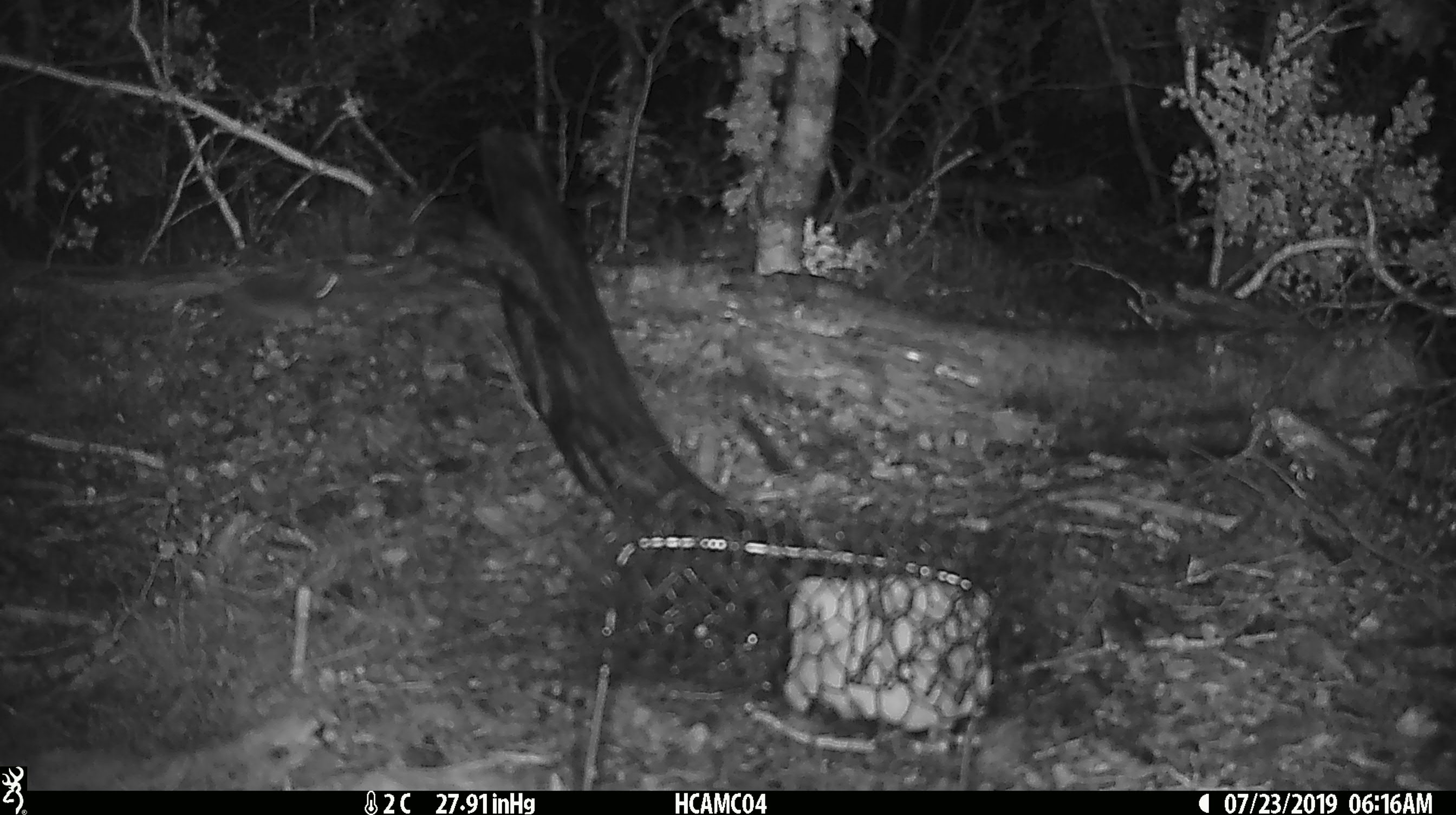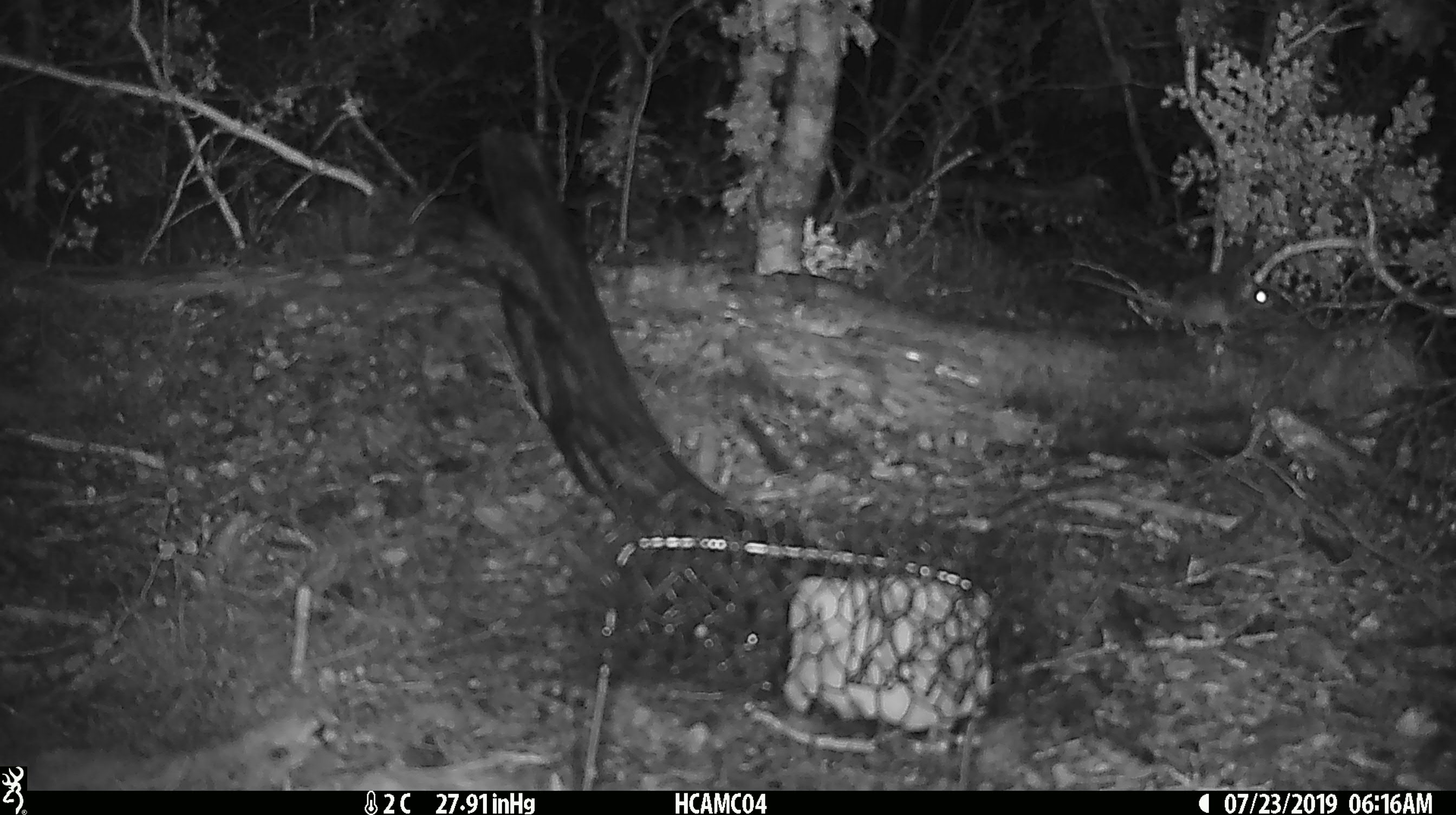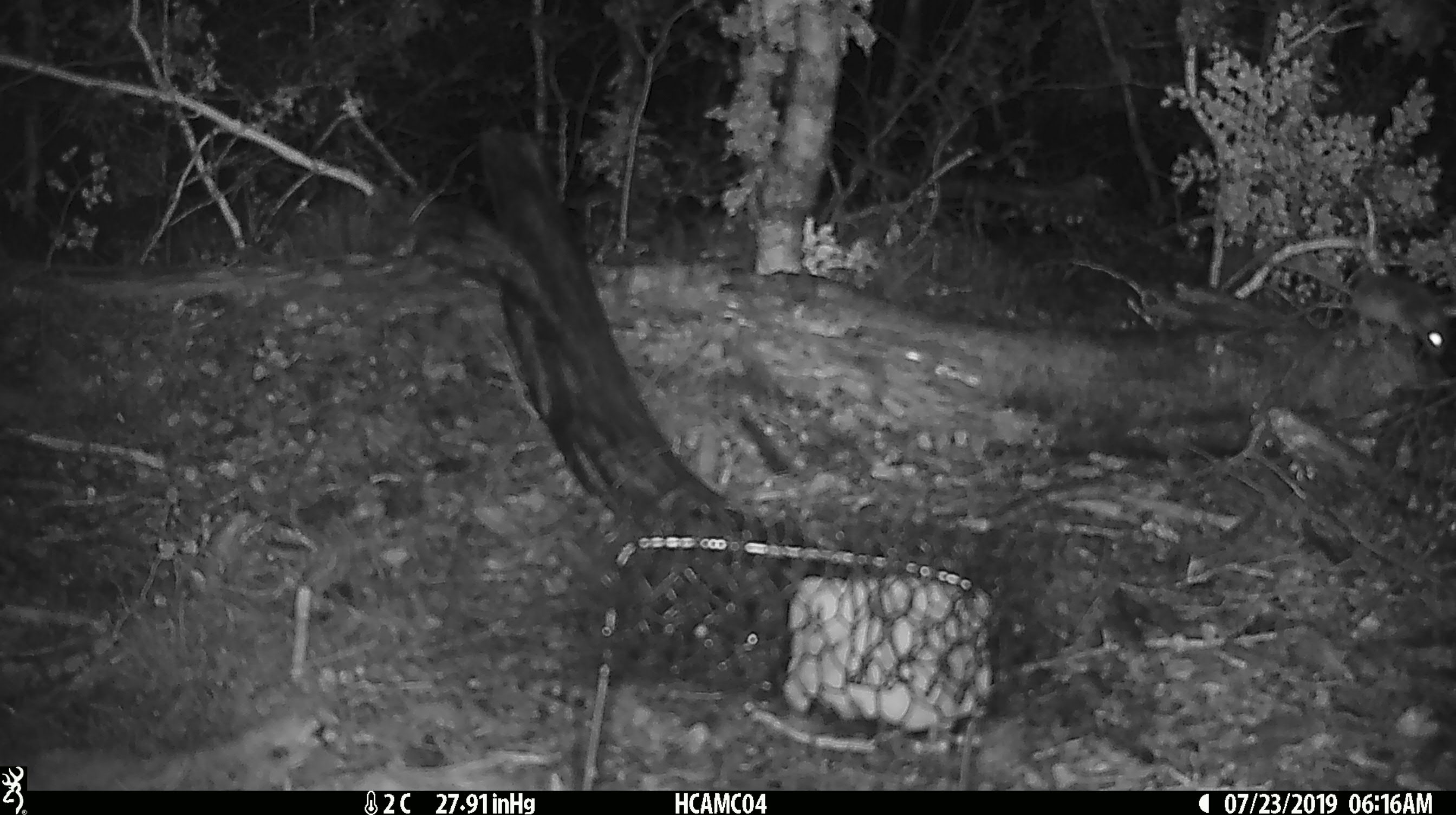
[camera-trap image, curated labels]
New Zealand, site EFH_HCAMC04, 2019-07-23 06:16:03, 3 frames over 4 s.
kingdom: Animalia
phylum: Chordata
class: Mammalia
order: Rodentia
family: Muridae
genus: Mus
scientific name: Mus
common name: mouse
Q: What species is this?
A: Mouse (Mus).